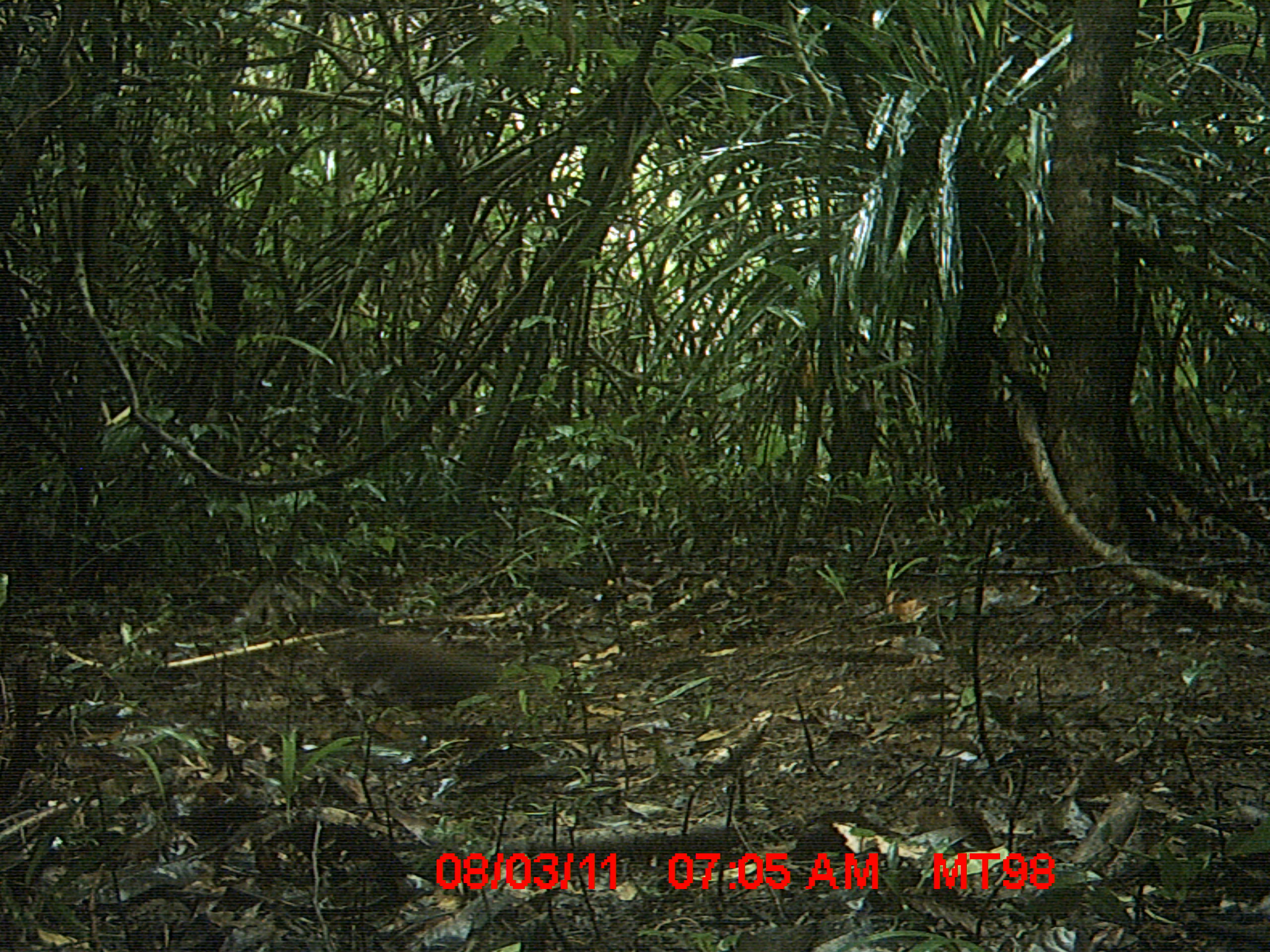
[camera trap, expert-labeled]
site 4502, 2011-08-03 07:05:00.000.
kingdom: Animalia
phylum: Chordata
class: Aves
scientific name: Aves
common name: bird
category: unknown bird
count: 1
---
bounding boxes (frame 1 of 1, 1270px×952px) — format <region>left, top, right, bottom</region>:
unknown bird: <region>350, 633, 505, 711</region>